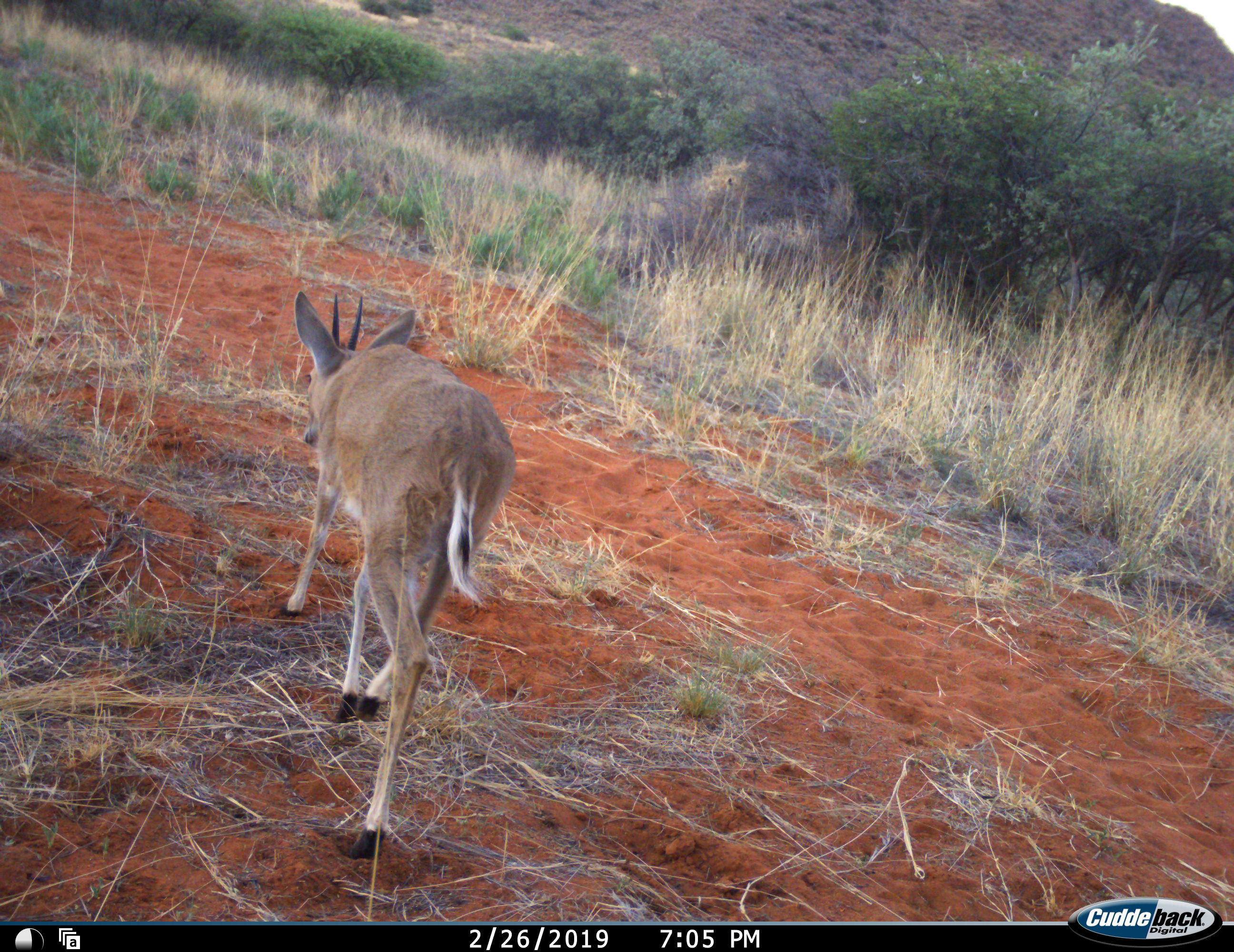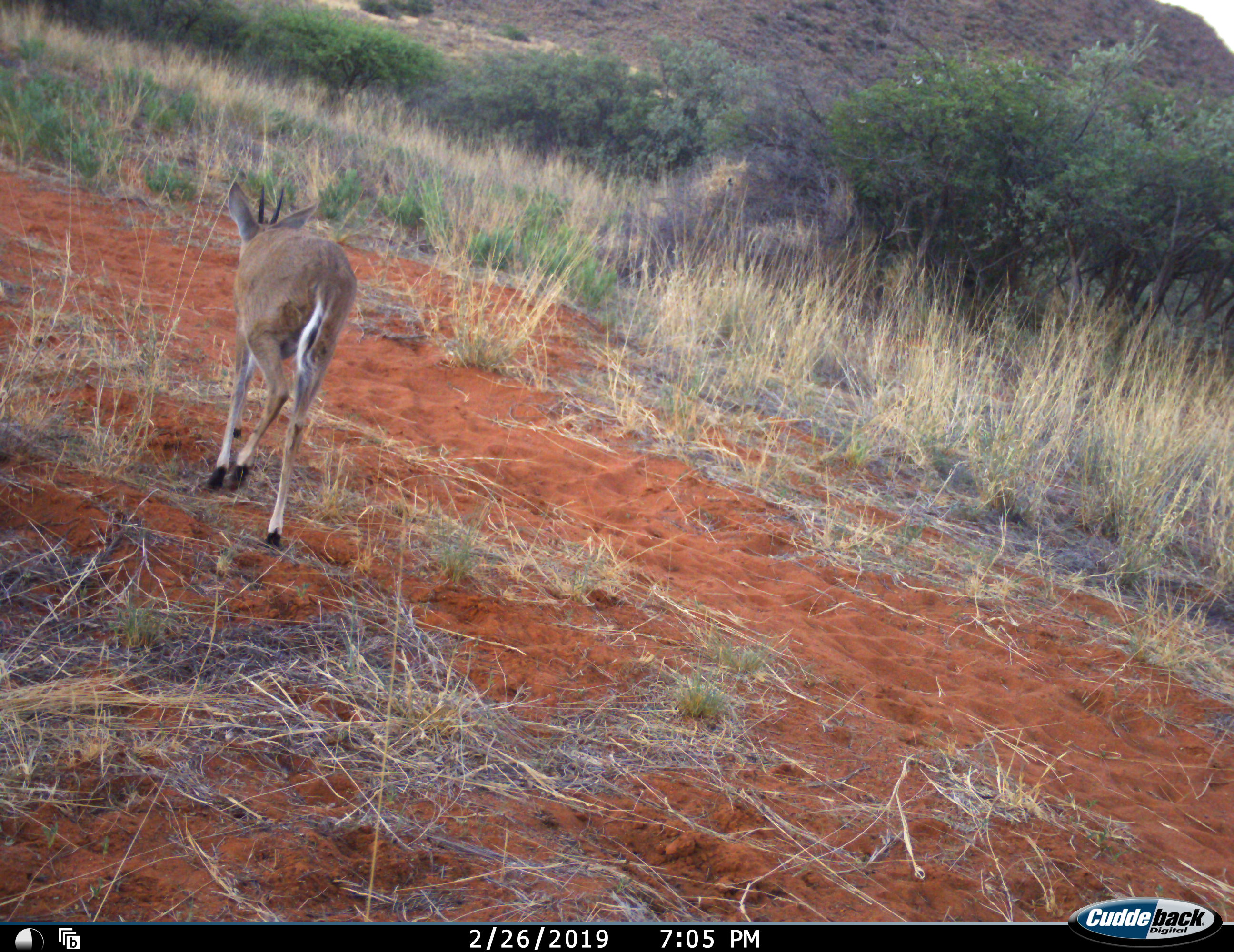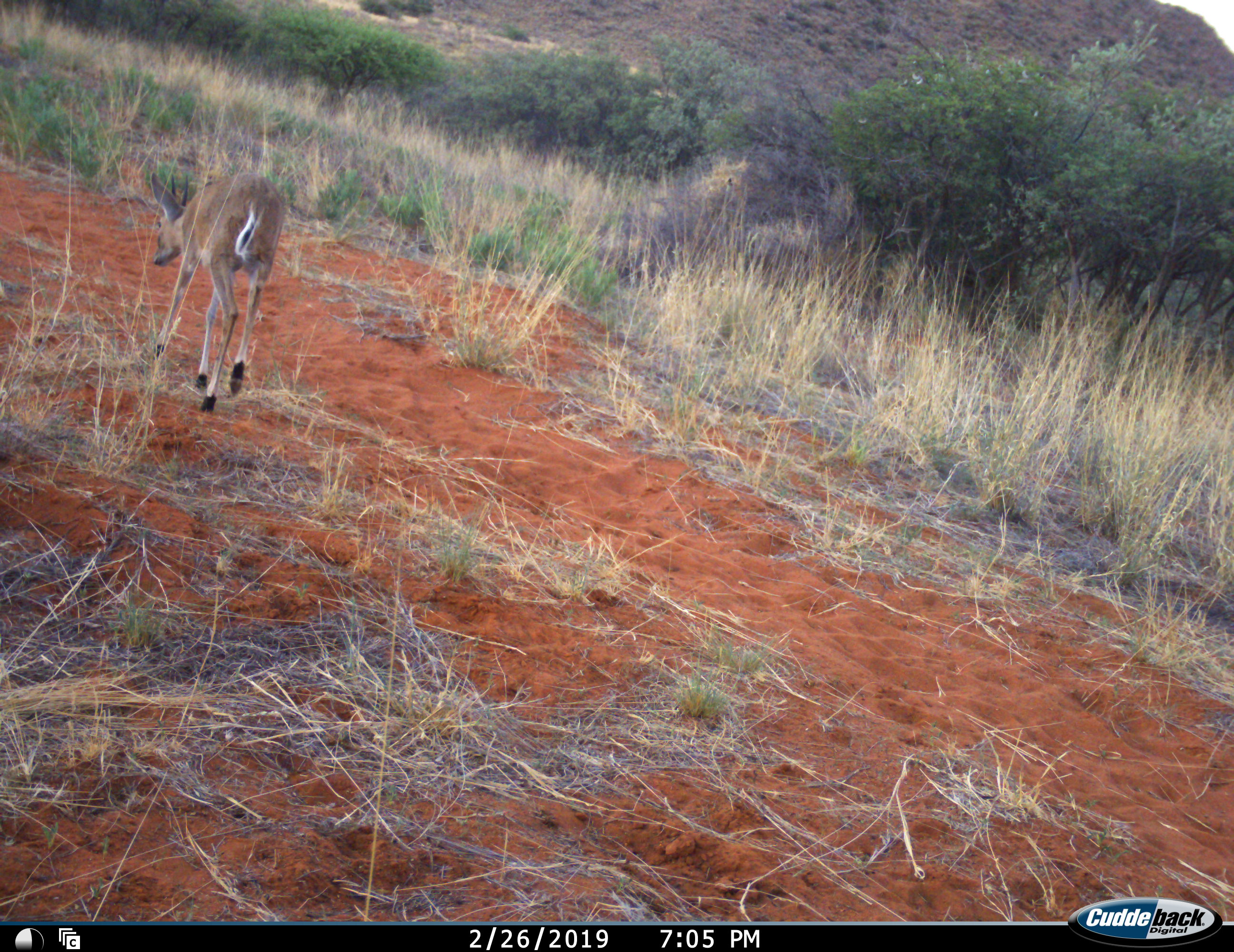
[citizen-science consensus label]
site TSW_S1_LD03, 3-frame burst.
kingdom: Animalia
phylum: Chordata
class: Mammalia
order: Artiodactyla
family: Bovidae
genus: Sylvicapra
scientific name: Sylvicapra grimmia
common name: common duiker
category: duikercommongrey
Duikercommongrey (common duiker) (Sylvicapra grimmia), count 1. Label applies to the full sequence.